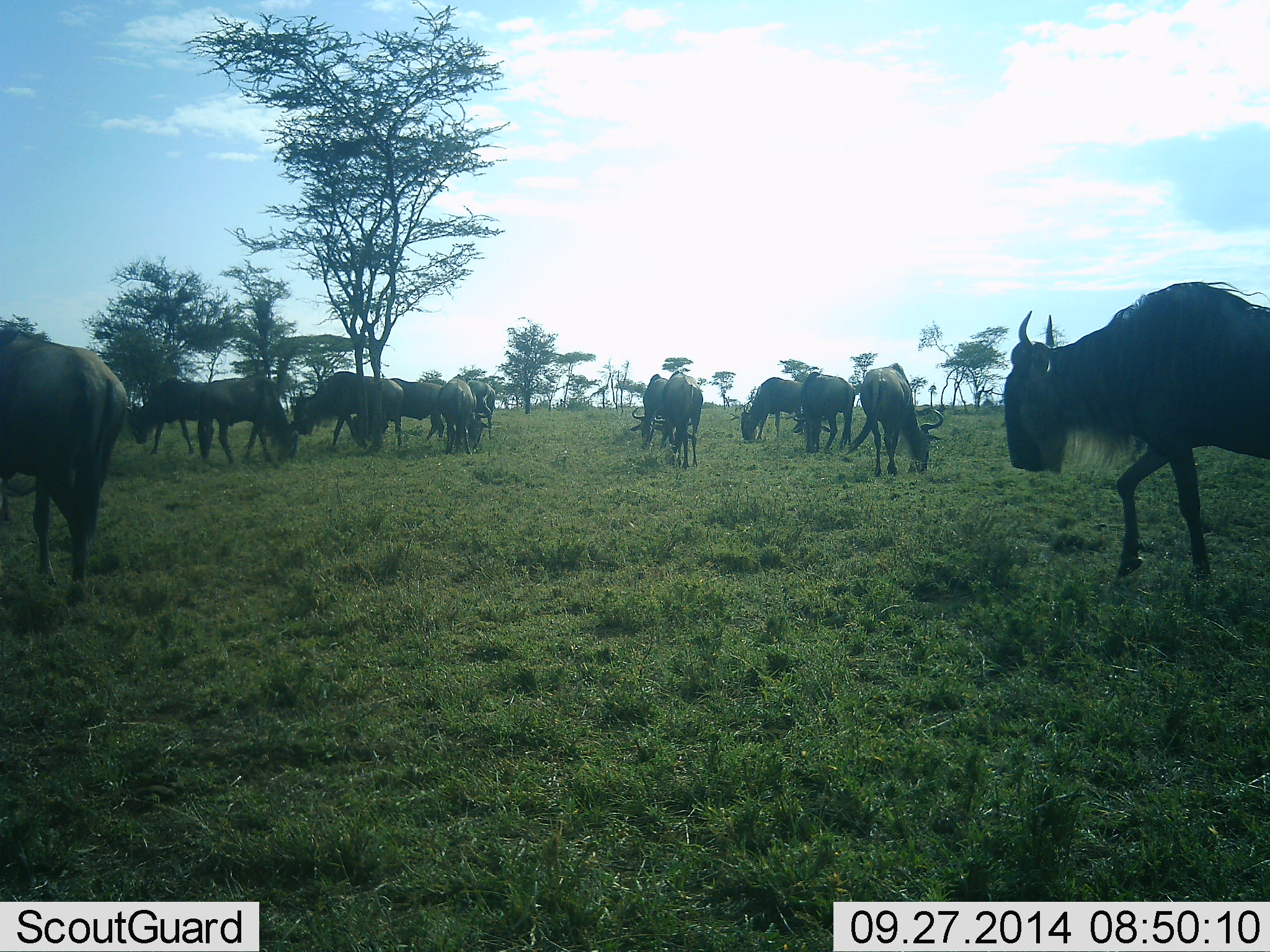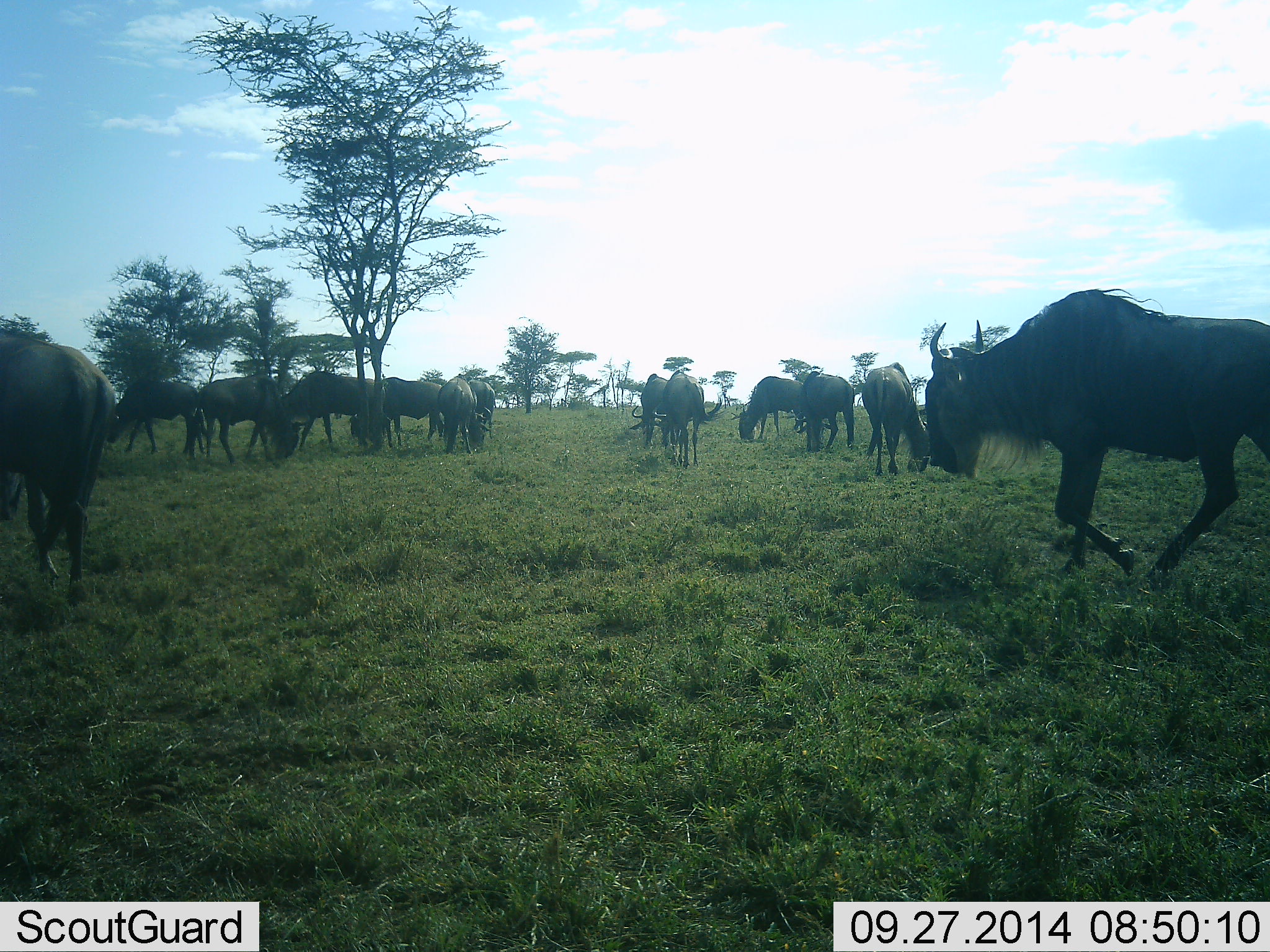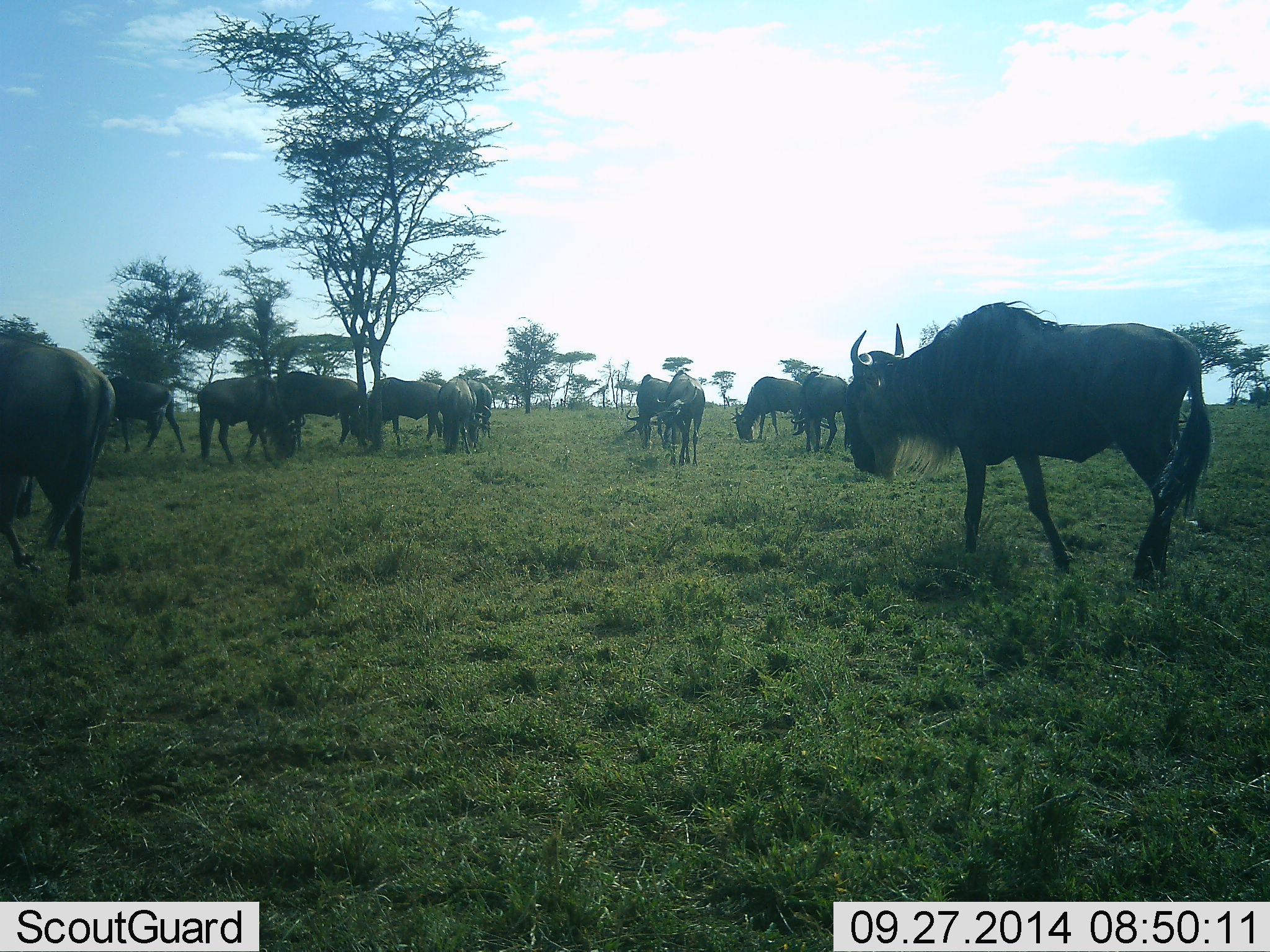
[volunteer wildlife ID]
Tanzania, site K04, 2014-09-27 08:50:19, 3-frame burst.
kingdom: Animalia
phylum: Chordata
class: Mammalia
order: Artiodactyla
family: Bovidae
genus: Connochaetes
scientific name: Connochaetes taurinus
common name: blue wildebeest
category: wildebeest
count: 11-50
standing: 50%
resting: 0%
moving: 70%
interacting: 10%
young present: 0%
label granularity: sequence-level